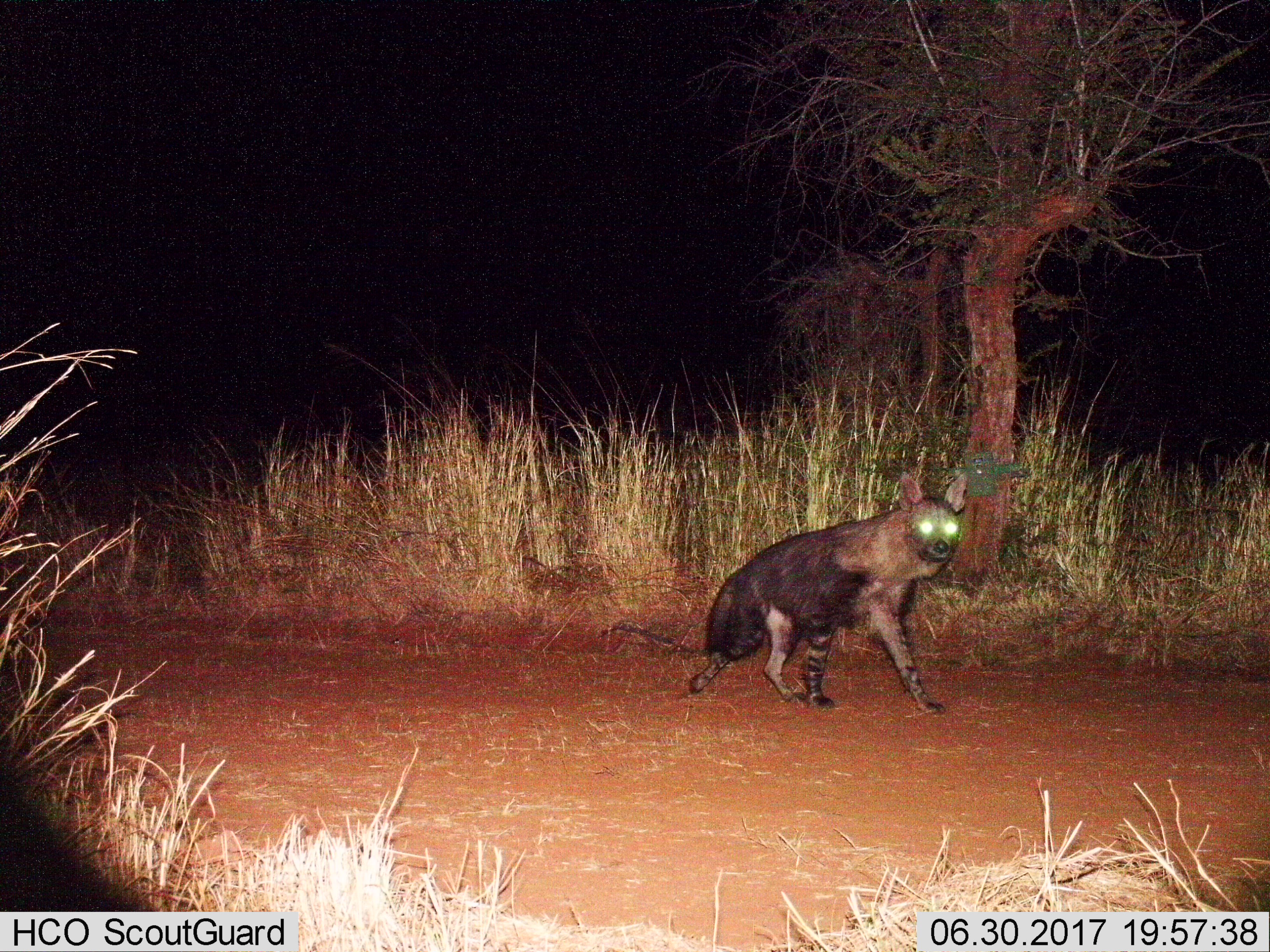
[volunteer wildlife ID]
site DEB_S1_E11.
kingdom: Animalia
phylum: Chordata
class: Mammalia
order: Carnivora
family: Hyaenidae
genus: Parahyaena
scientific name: Parahyaena brunnea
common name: brown hyena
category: hyenabrown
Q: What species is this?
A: Hyenabrown (brown hyena) (Parahyaena brunnea).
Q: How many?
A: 1.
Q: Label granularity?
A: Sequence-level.